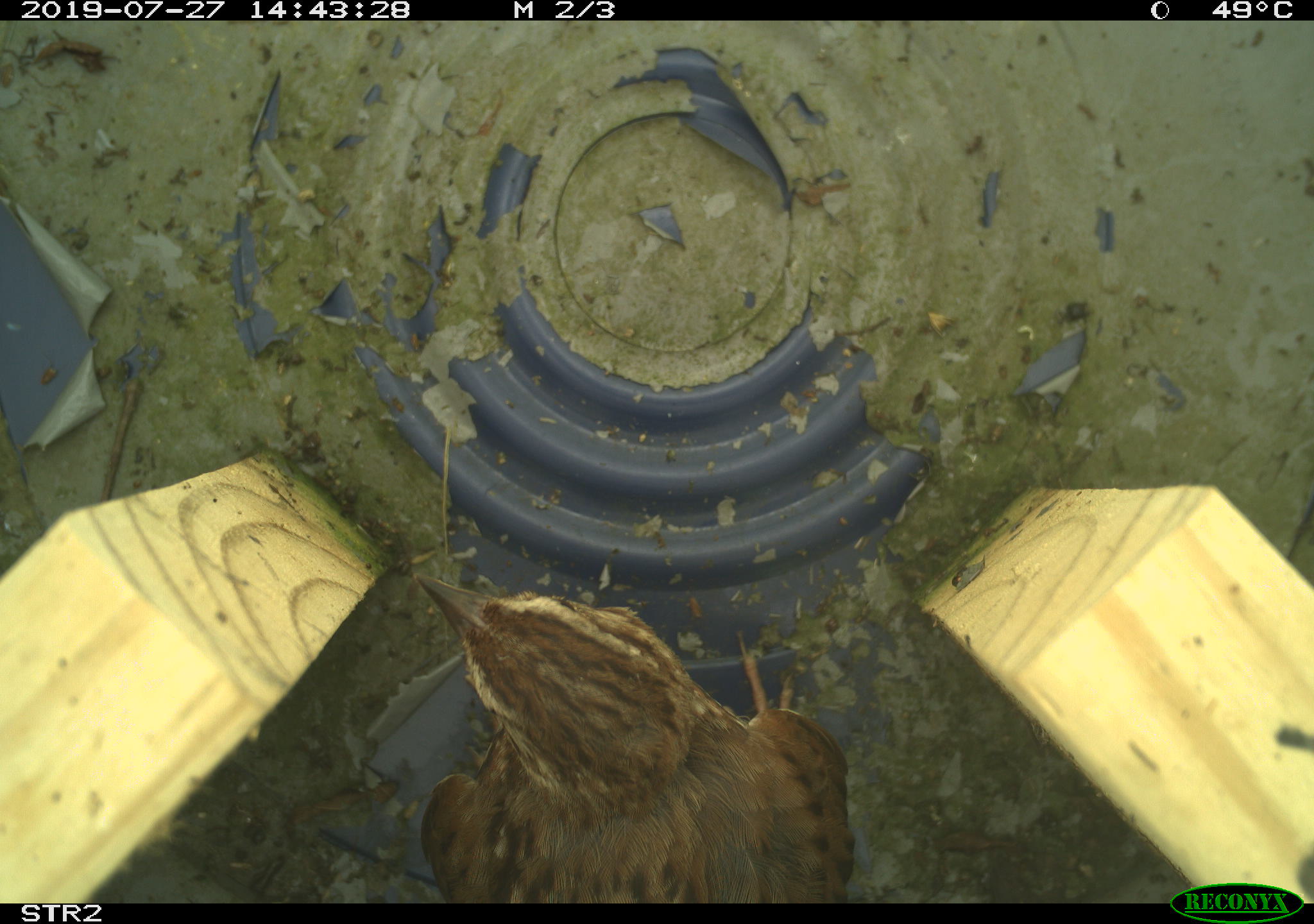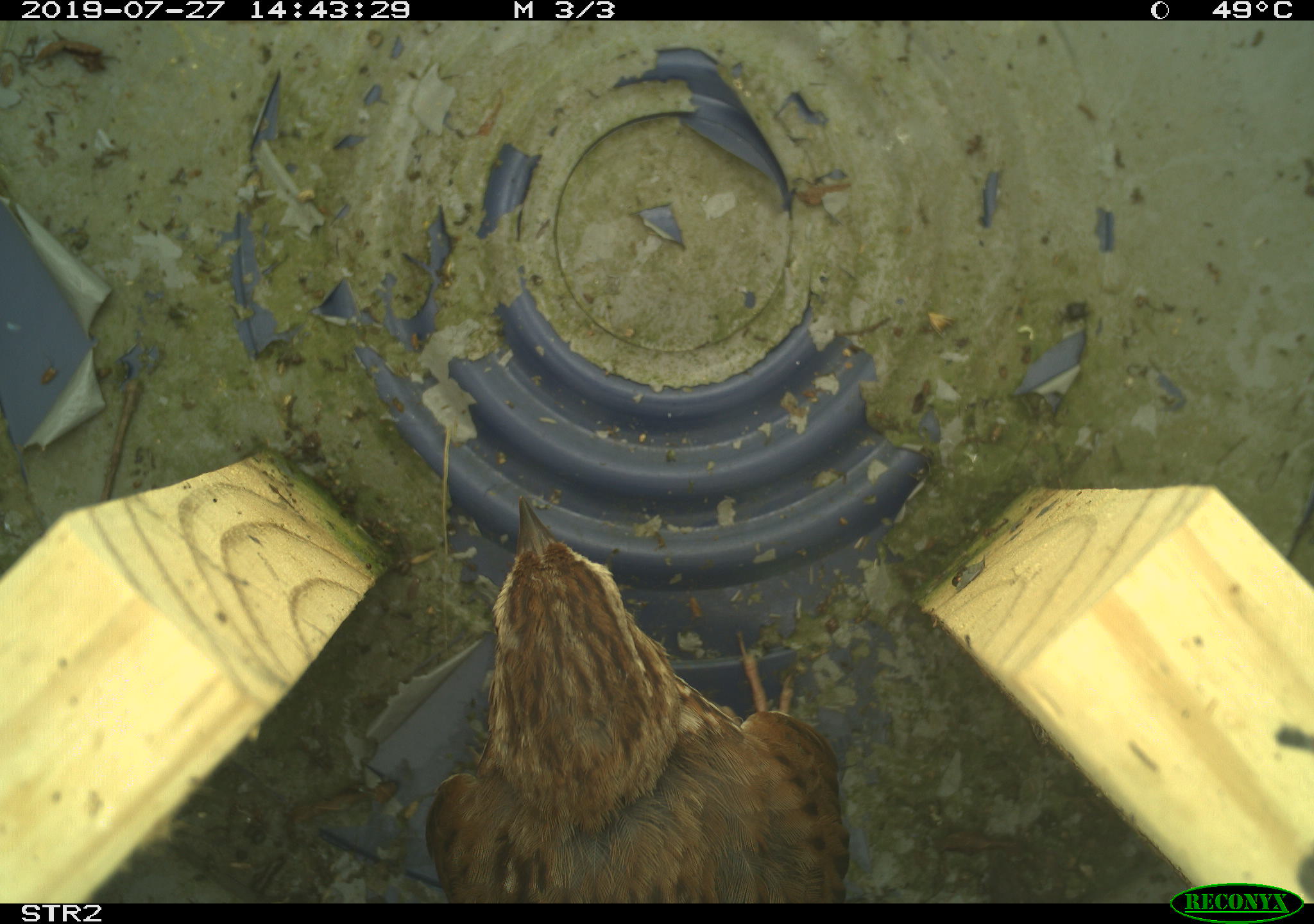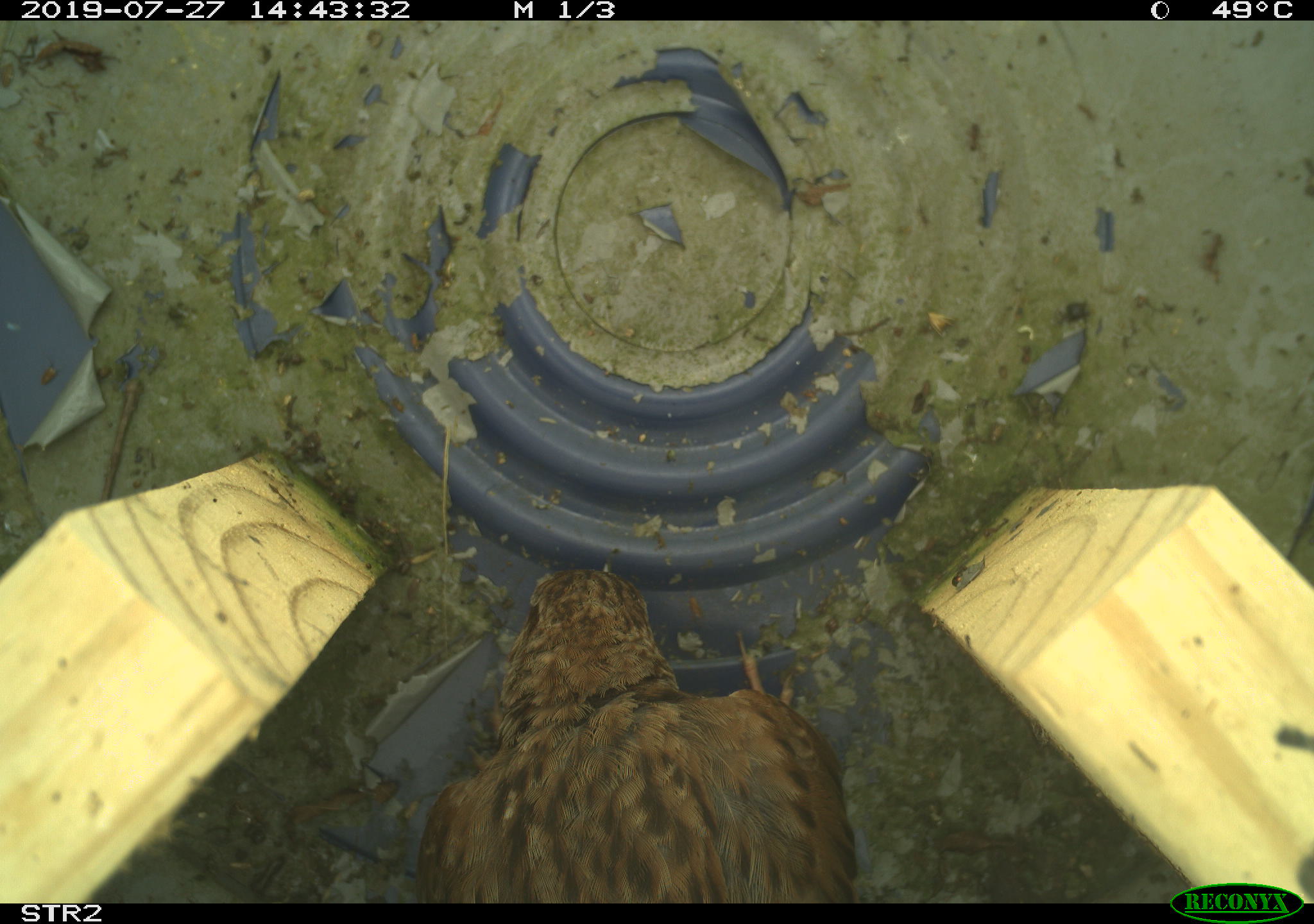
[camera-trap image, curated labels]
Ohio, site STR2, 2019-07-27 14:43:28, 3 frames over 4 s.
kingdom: Animalia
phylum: Chordata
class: Aves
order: Passeriformes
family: Passerellidae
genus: Melospiza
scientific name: Melospiza melodia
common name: song sparrow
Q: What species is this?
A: Song sparrow (Melospiza melodia).